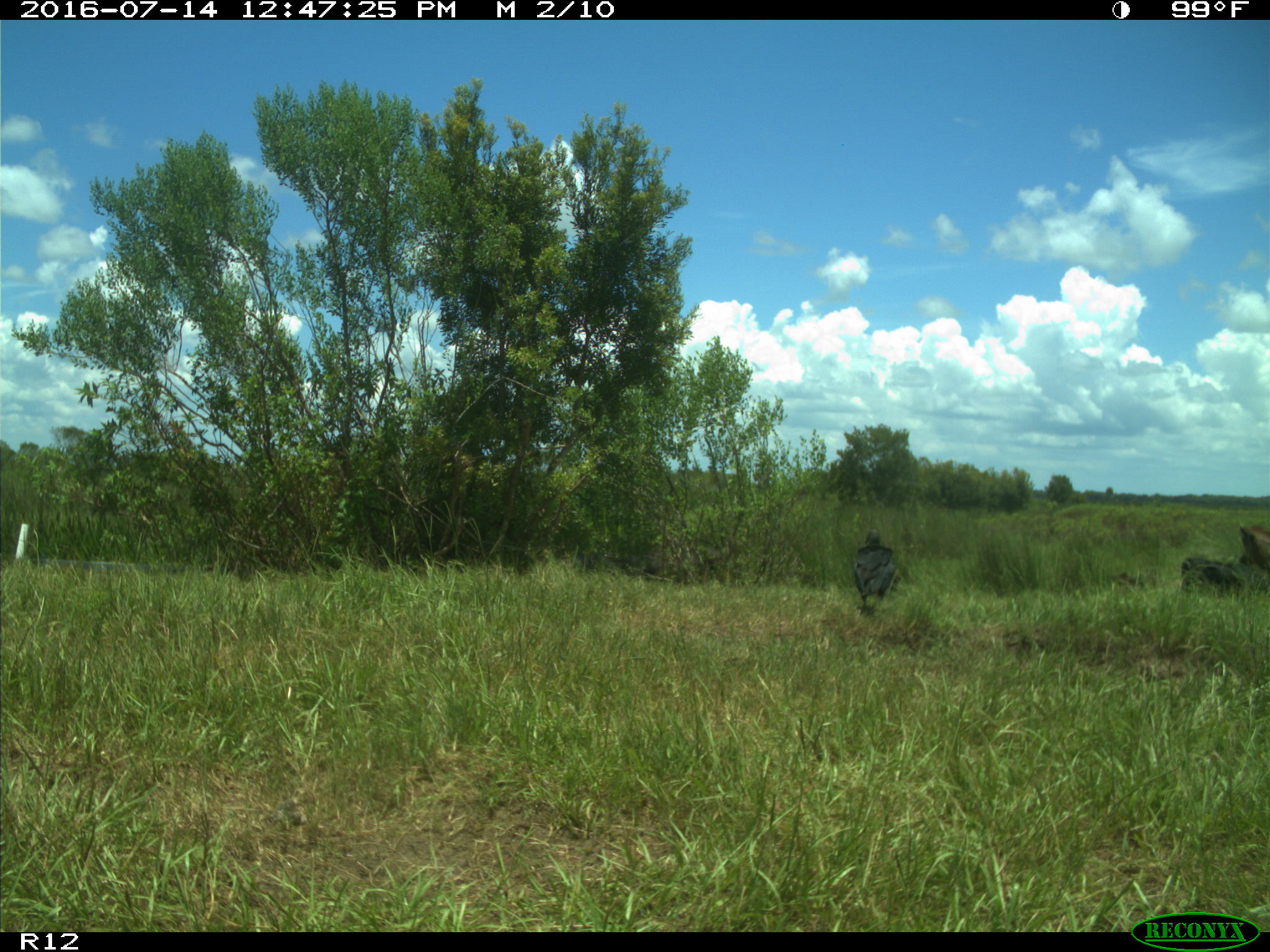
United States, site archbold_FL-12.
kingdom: Animalia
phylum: Chordata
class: Mammalia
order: Artiodactyla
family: Bovidae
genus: Bos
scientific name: Bos taurus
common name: domestic cow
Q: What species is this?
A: Bos taurus (domestic cow).